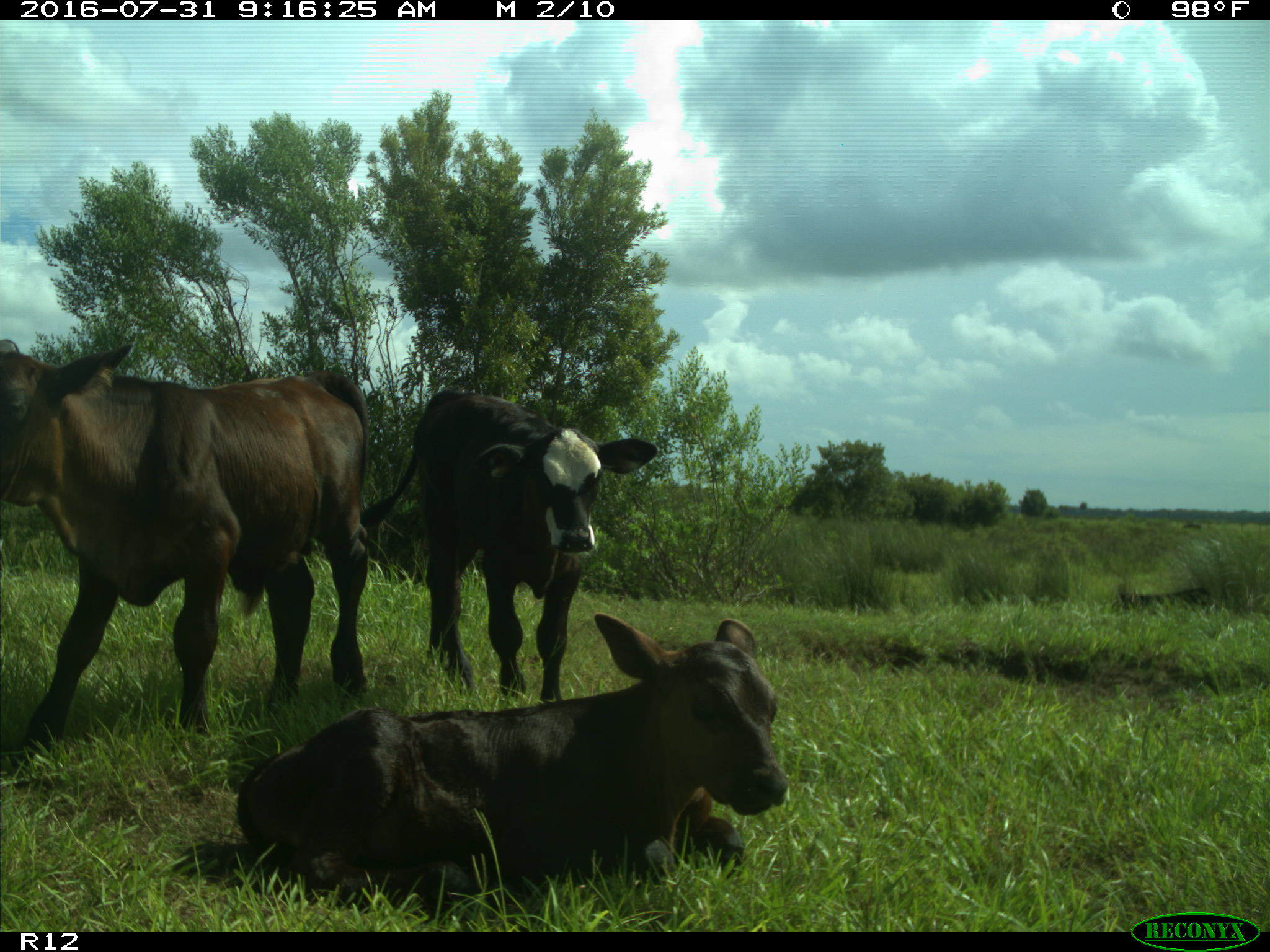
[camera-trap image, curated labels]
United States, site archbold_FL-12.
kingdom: Animalia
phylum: Chordata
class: Mammalia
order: Artiodactyla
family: Bovidae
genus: Bos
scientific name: Bos taurus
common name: domestic cow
Bos taurus (domestic cow).